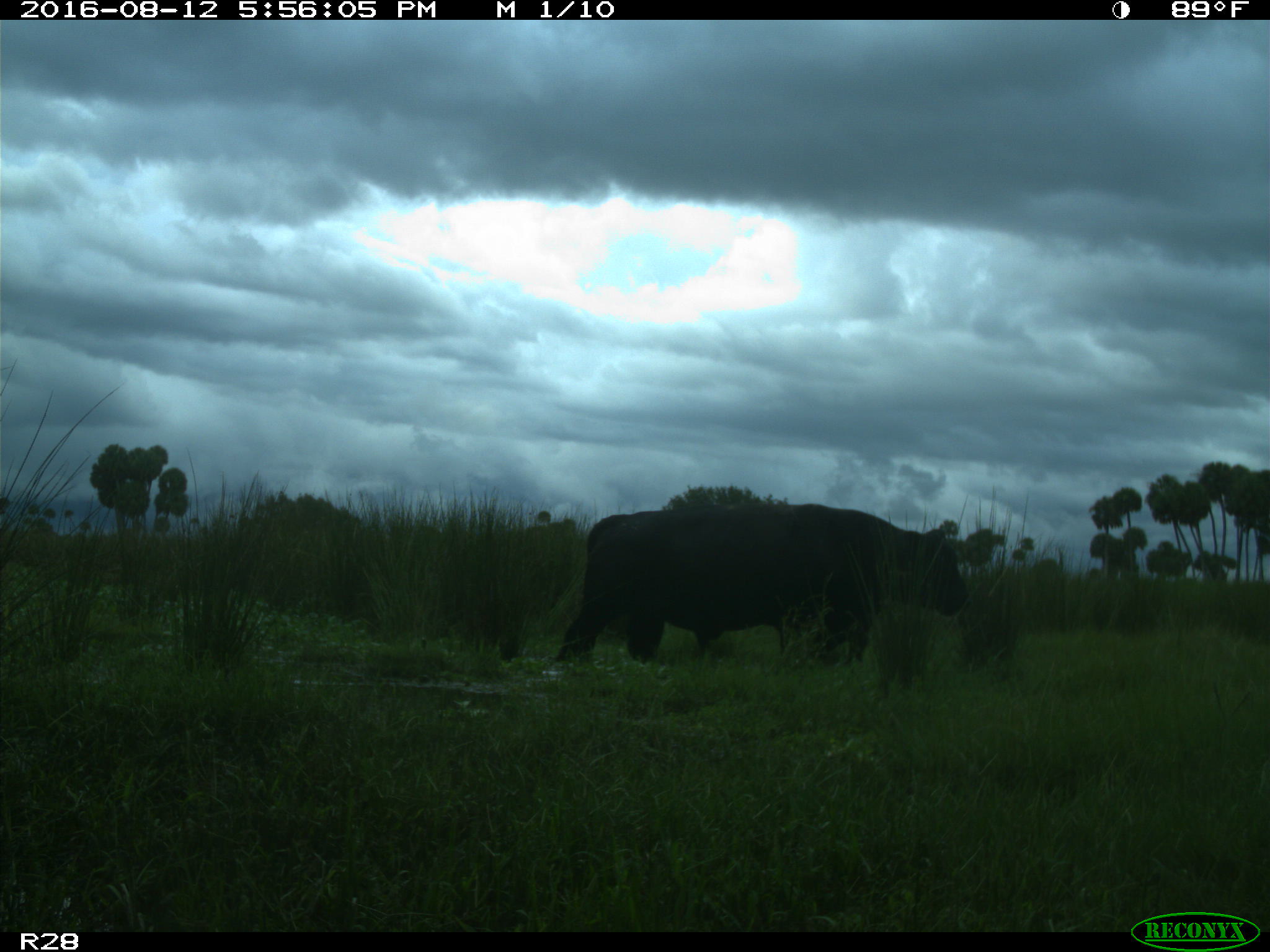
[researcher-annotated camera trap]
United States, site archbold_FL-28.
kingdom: Animalia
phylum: Chordata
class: Mammalia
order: Artiodactyla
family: Bovidae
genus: Bos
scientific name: Bos taurus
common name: domestic cow